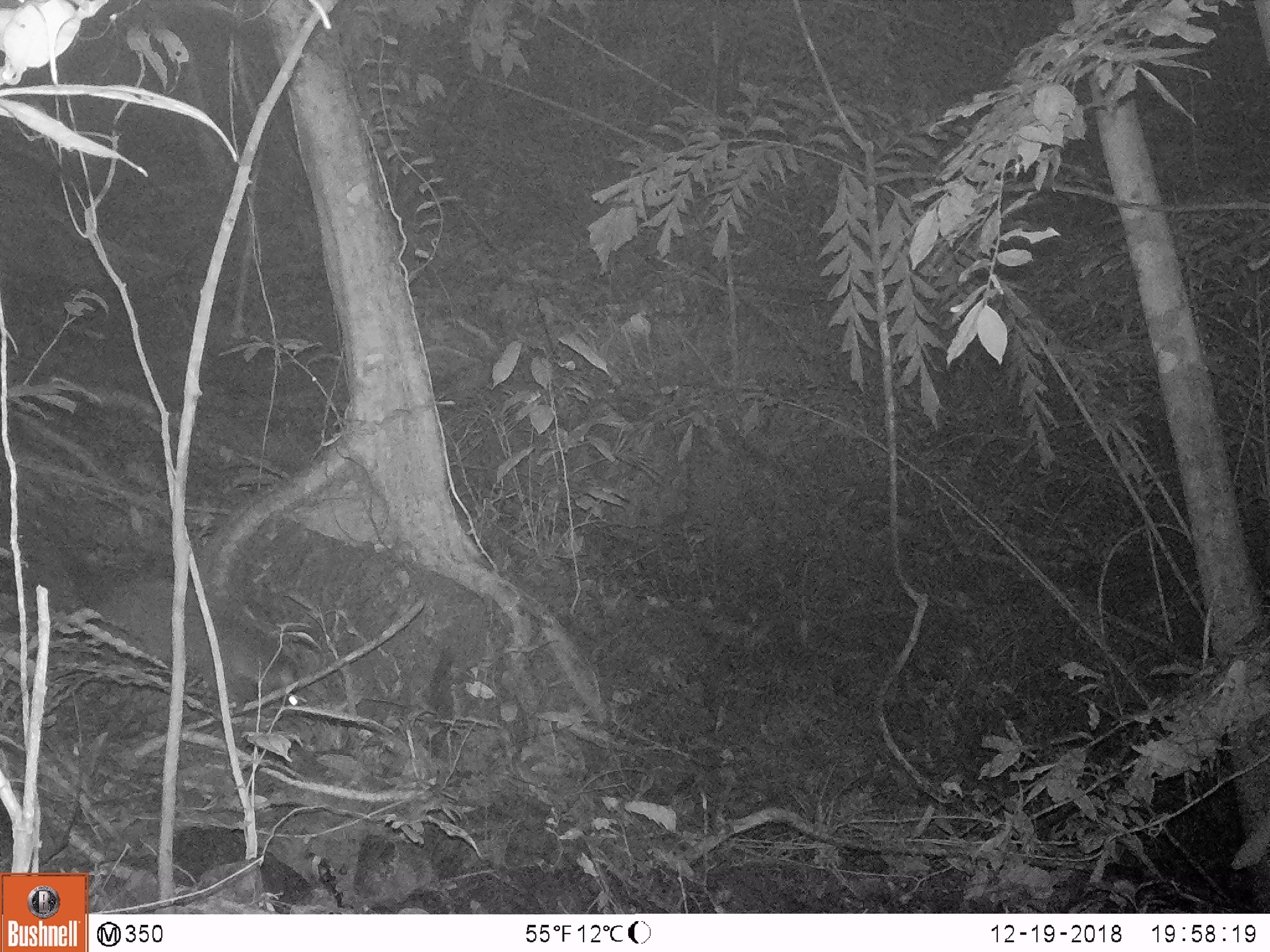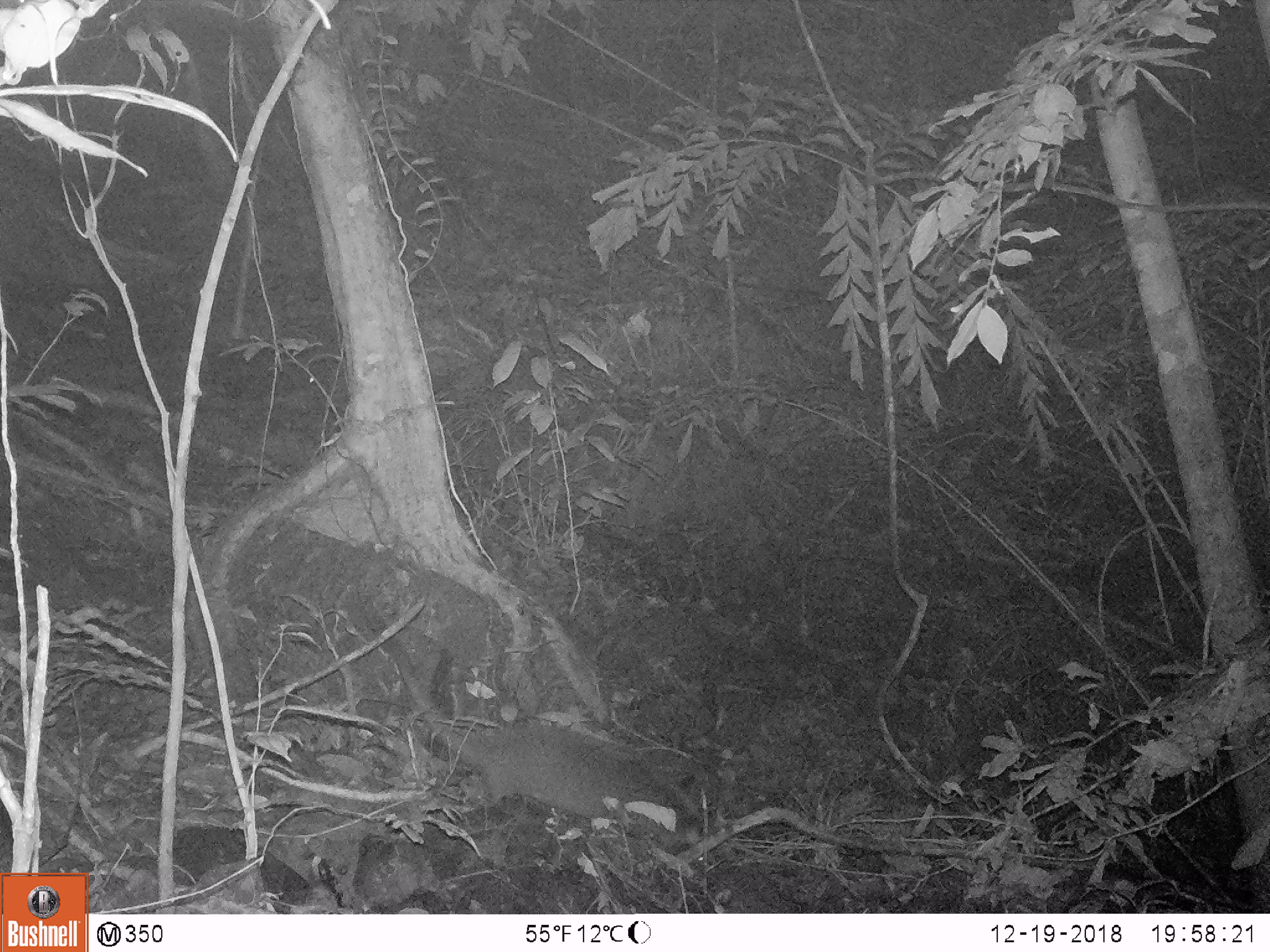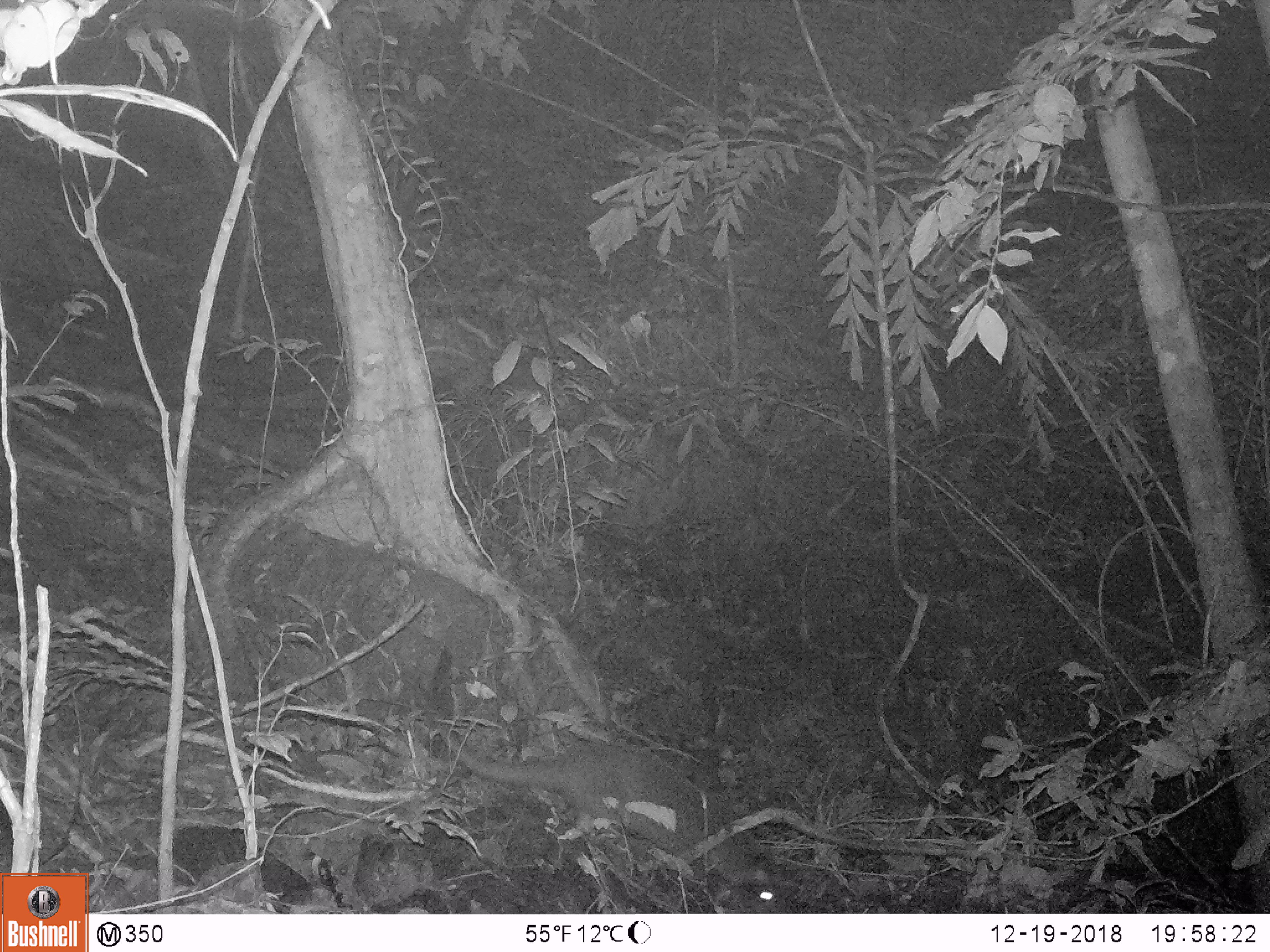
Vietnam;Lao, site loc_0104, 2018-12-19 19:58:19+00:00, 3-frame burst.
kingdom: Animalia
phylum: Chordata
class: Mammalia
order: Carnivora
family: Viverridae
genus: Paguma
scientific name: Paguma larvata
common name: masked palm civet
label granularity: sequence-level